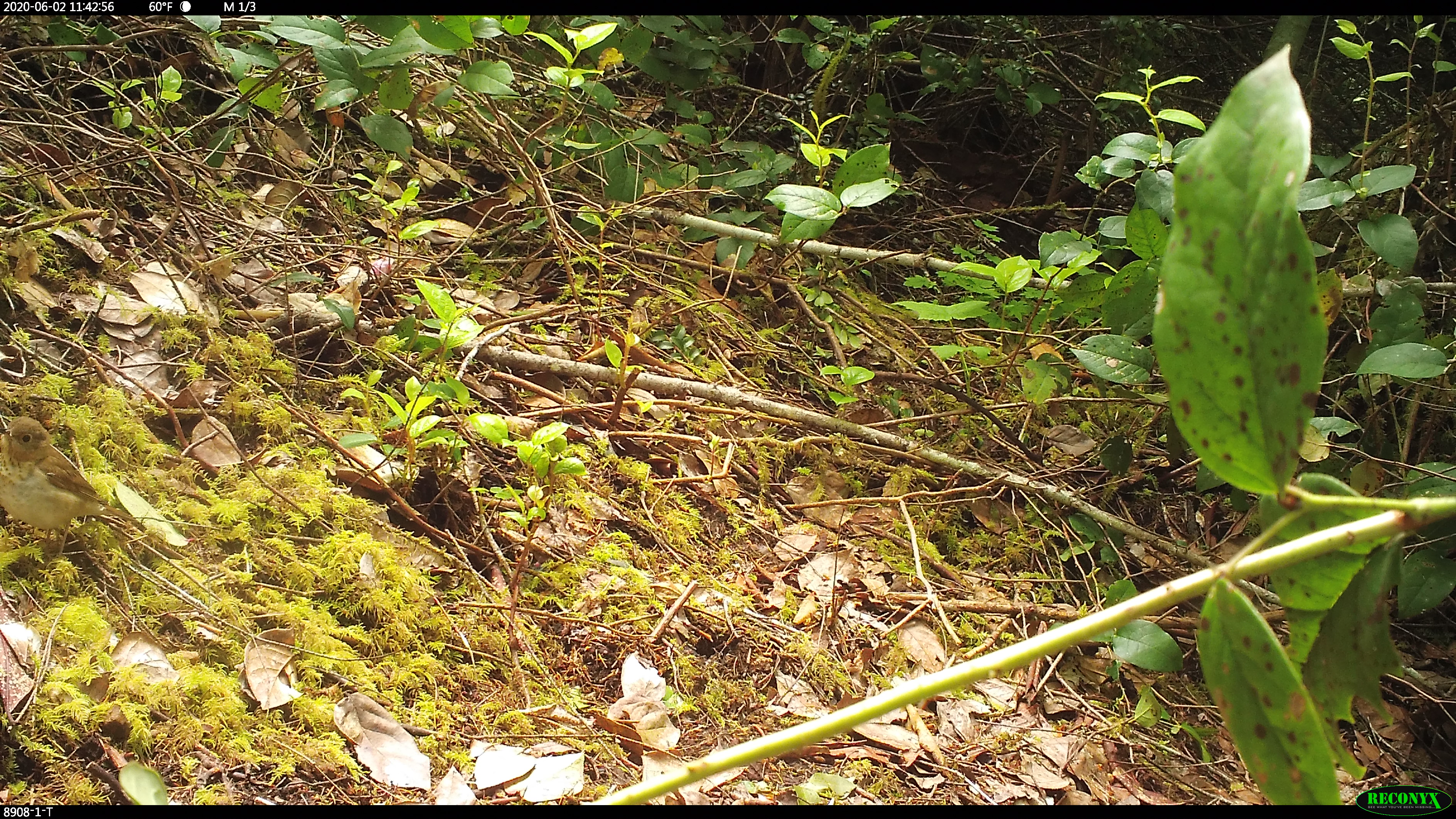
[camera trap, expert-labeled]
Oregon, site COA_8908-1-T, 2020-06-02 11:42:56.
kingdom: Animalia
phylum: Chordata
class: Aves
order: Passeriformes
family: Turdidae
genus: Catharus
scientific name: Catharus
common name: brown thrushes and nightingale-thrushes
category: catharus species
Catharus species (brown thrushes and nightingale-thrushes) (Catharus).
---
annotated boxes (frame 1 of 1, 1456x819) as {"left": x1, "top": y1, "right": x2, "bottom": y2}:
catharus species: {"left": 2, "top": 412, "right": 147, "bottom": 559}